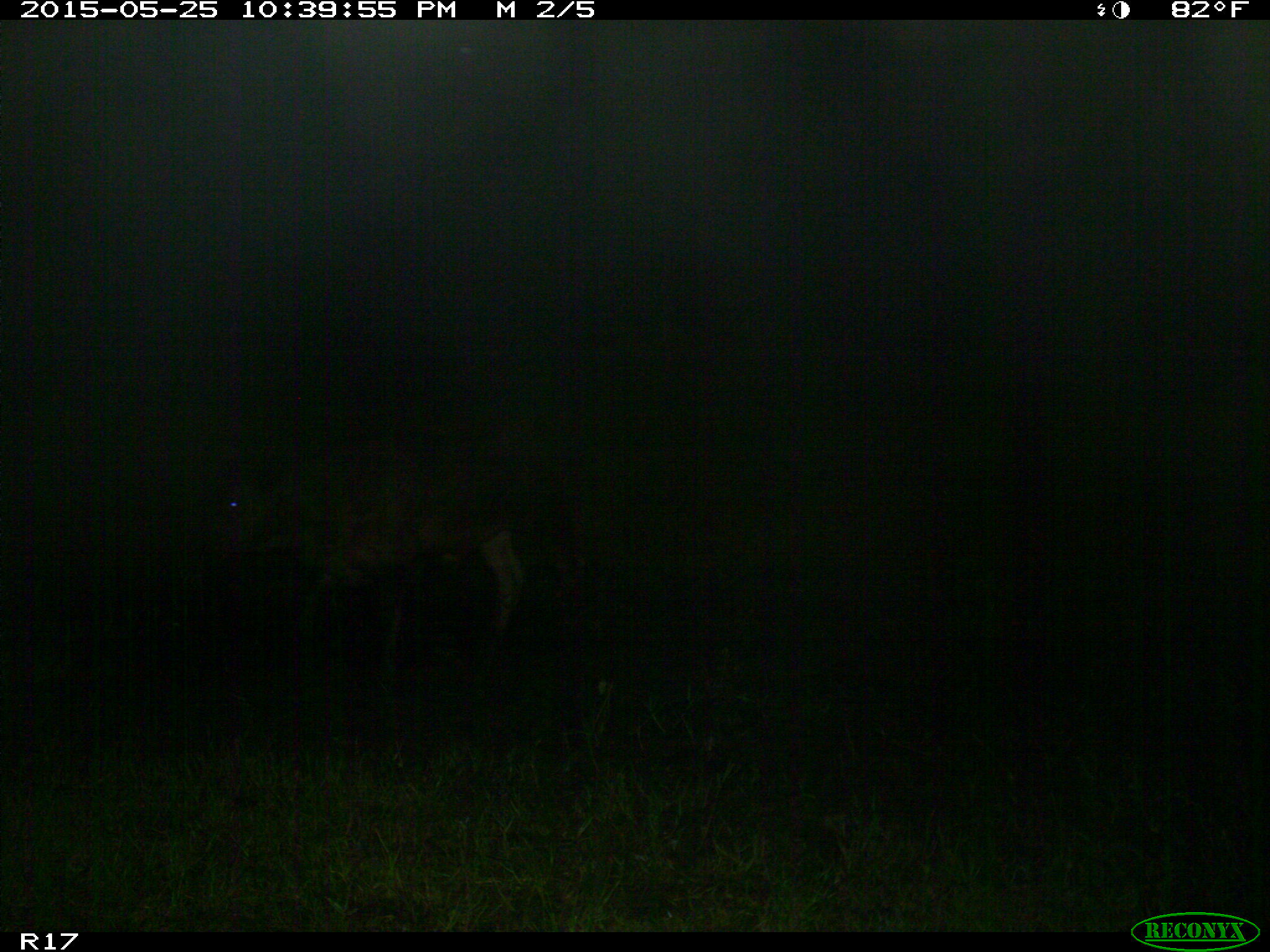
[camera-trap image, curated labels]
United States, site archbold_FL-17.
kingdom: Animalia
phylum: Chordata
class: Mammalia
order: Artiodactyla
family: Bovidae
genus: Bos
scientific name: Bos taurus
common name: domestic cow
Bos taurus (domestic cow).